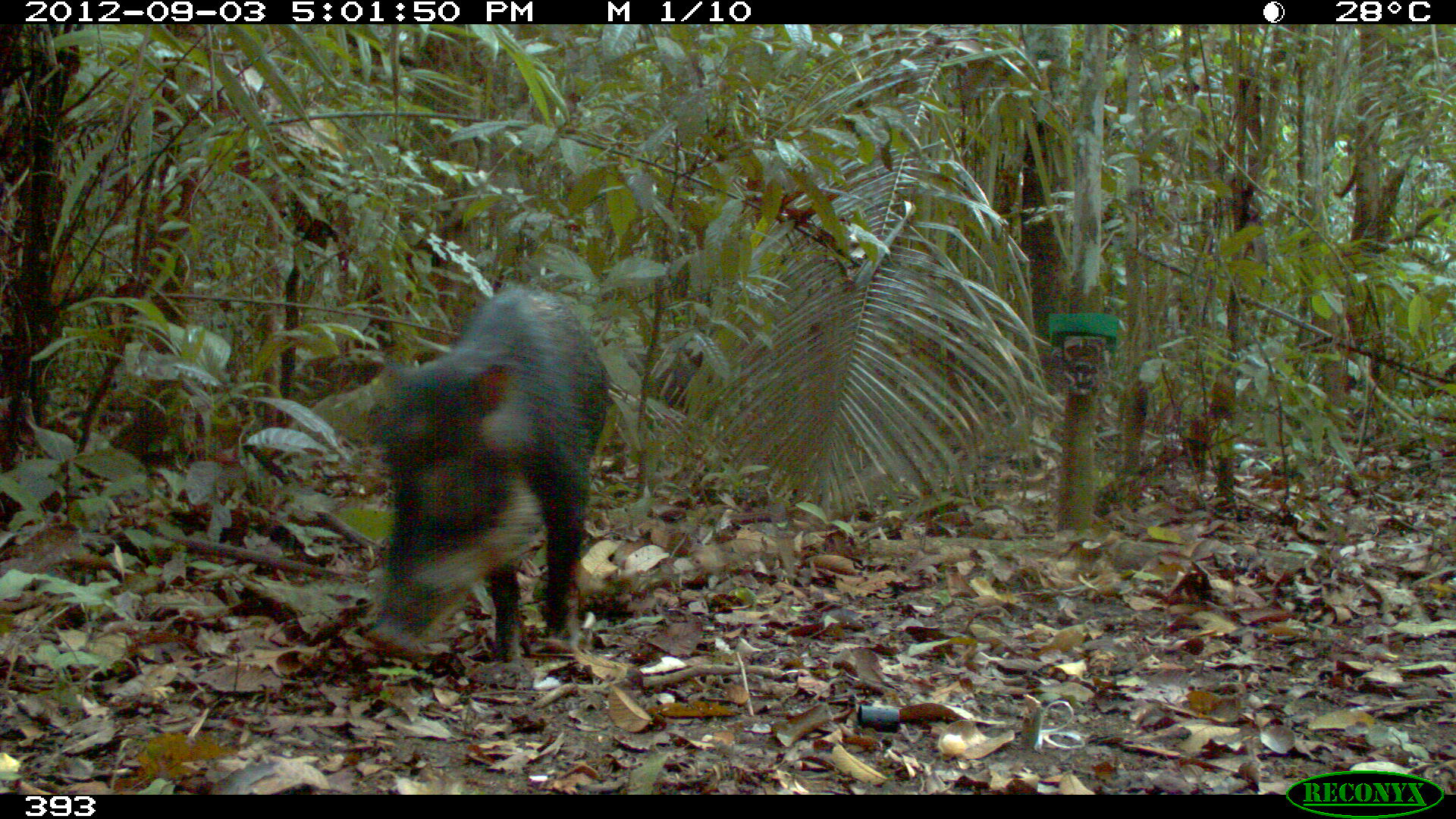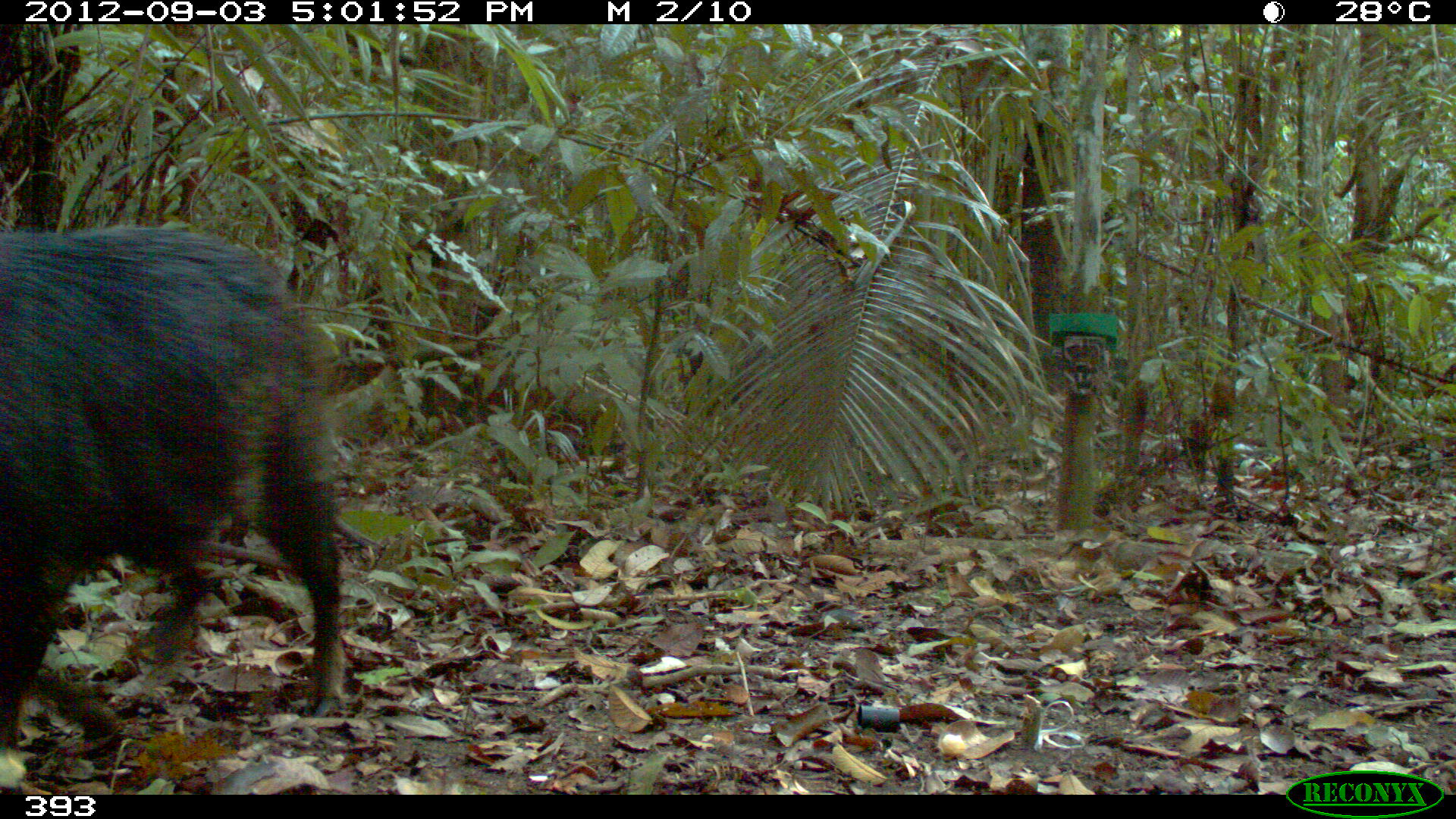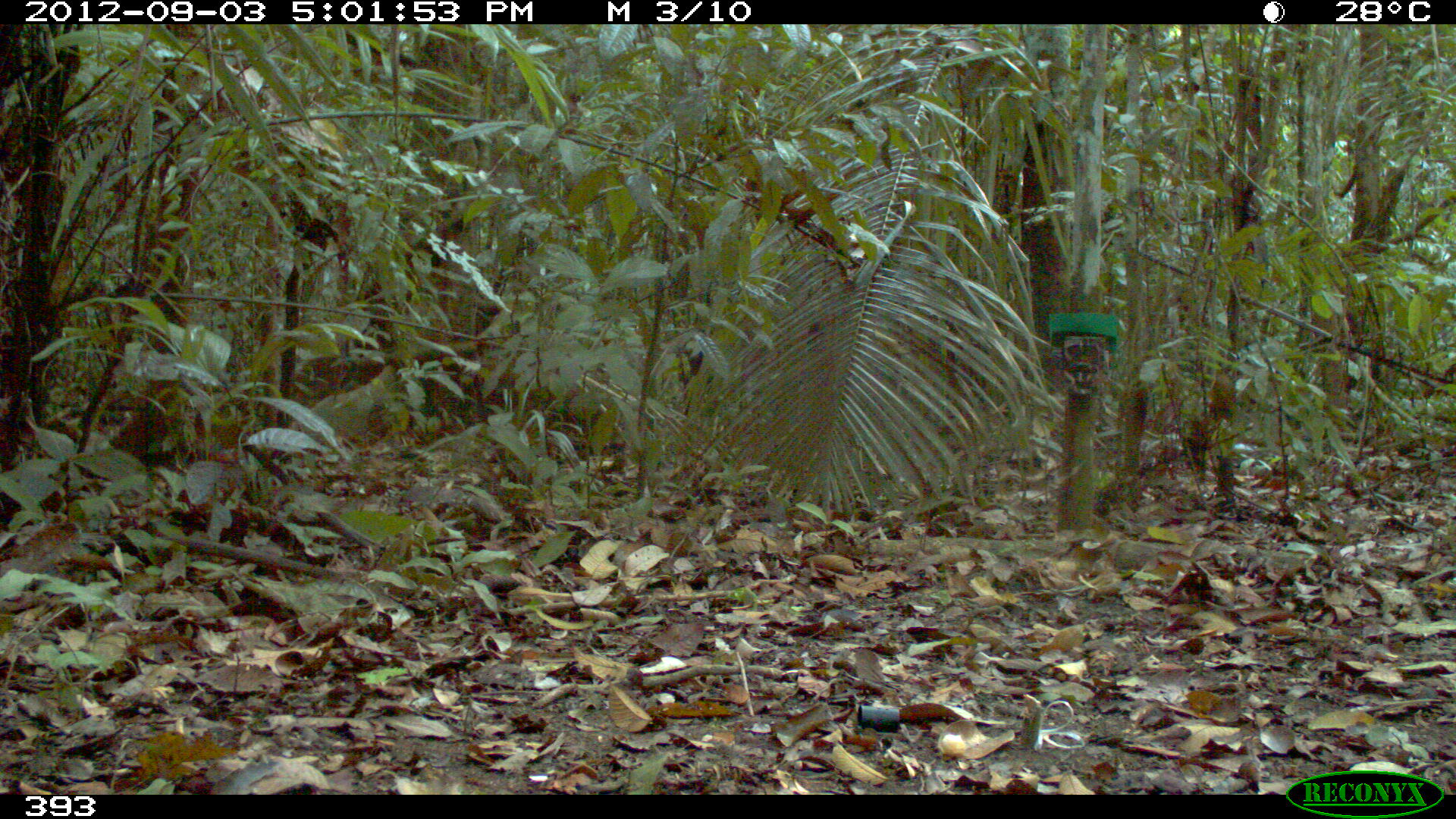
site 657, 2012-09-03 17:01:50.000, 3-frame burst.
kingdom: Animalia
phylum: Chordata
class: Mammalia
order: Artiodactyla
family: Tayassuidae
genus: Tayassu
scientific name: Tayassu pecari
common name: white-lipped peccary